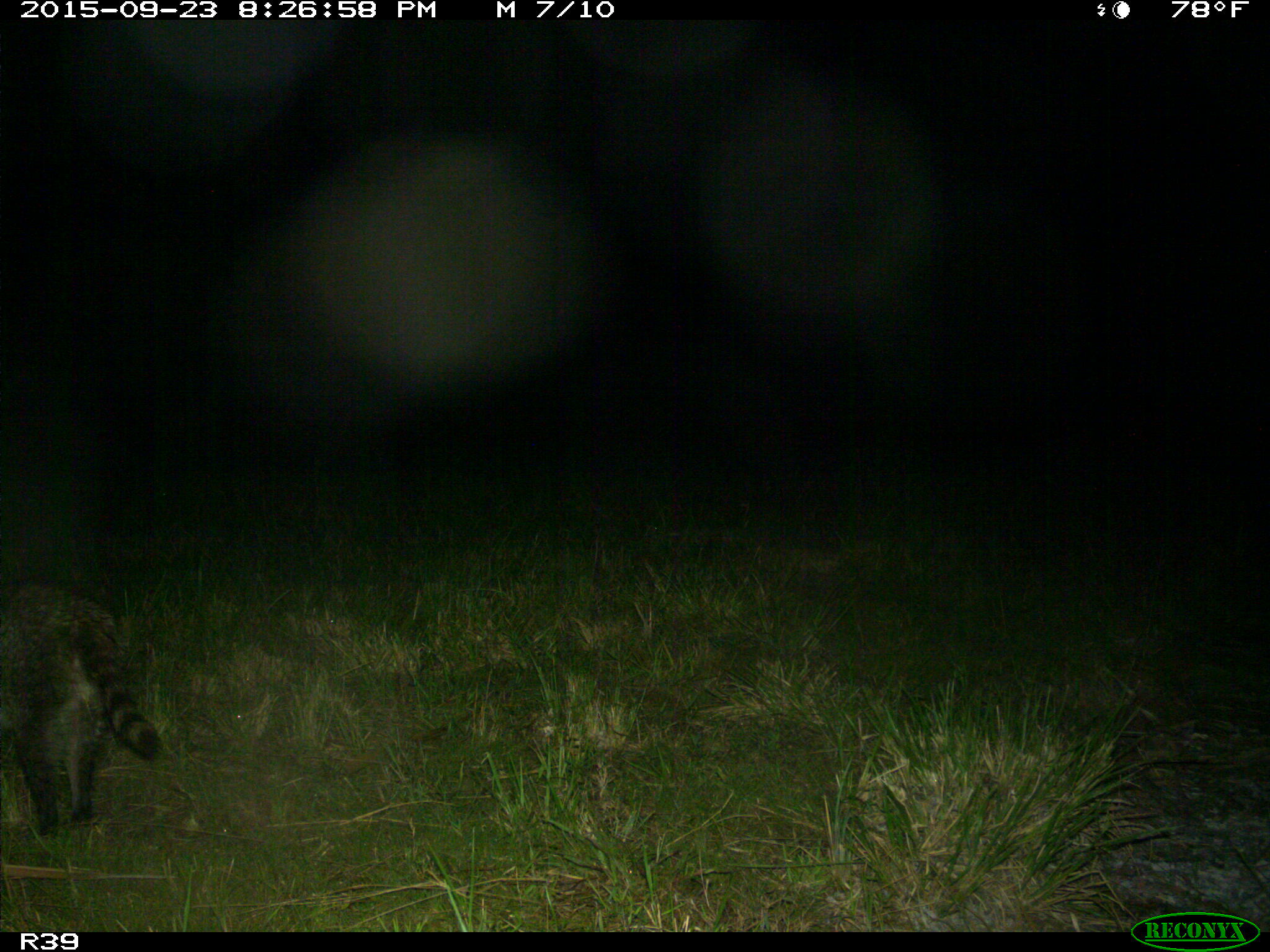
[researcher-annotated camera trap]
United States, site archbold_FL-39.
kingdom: Animalia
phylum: Chordata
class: Mammalia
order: Carnivora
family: Procyonidae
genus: Procyon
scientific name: Procyon lotor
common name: common raccoon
Procyon lotor (common raccoon).